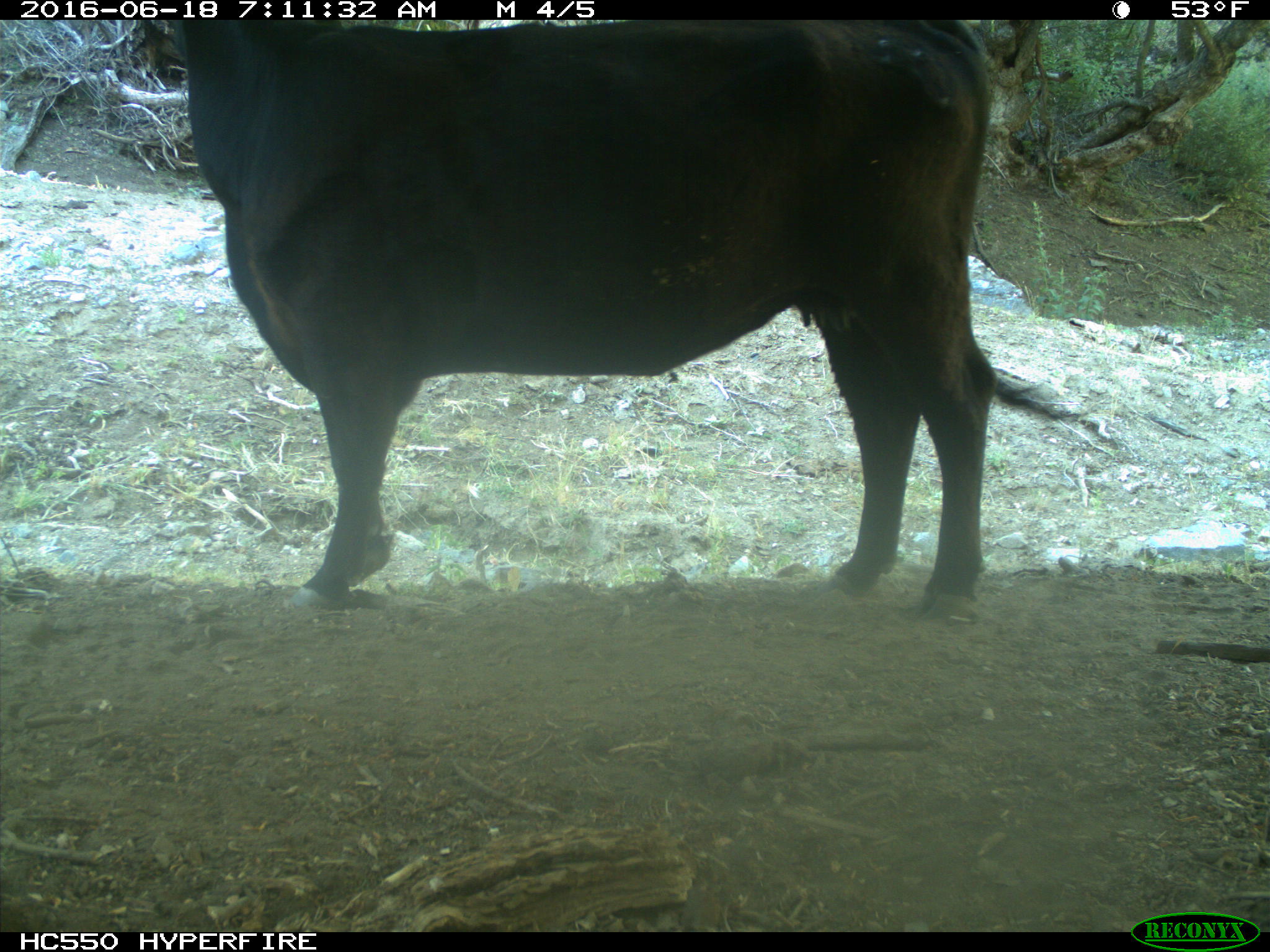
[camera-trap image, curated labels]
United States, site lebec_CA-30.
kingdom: Animalia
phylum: Chordata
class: Mammalia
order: Artiodactyla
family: Bovidae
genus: Bos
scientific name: Bos taurus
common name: domestic cow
Bos taurus (domestic cow).